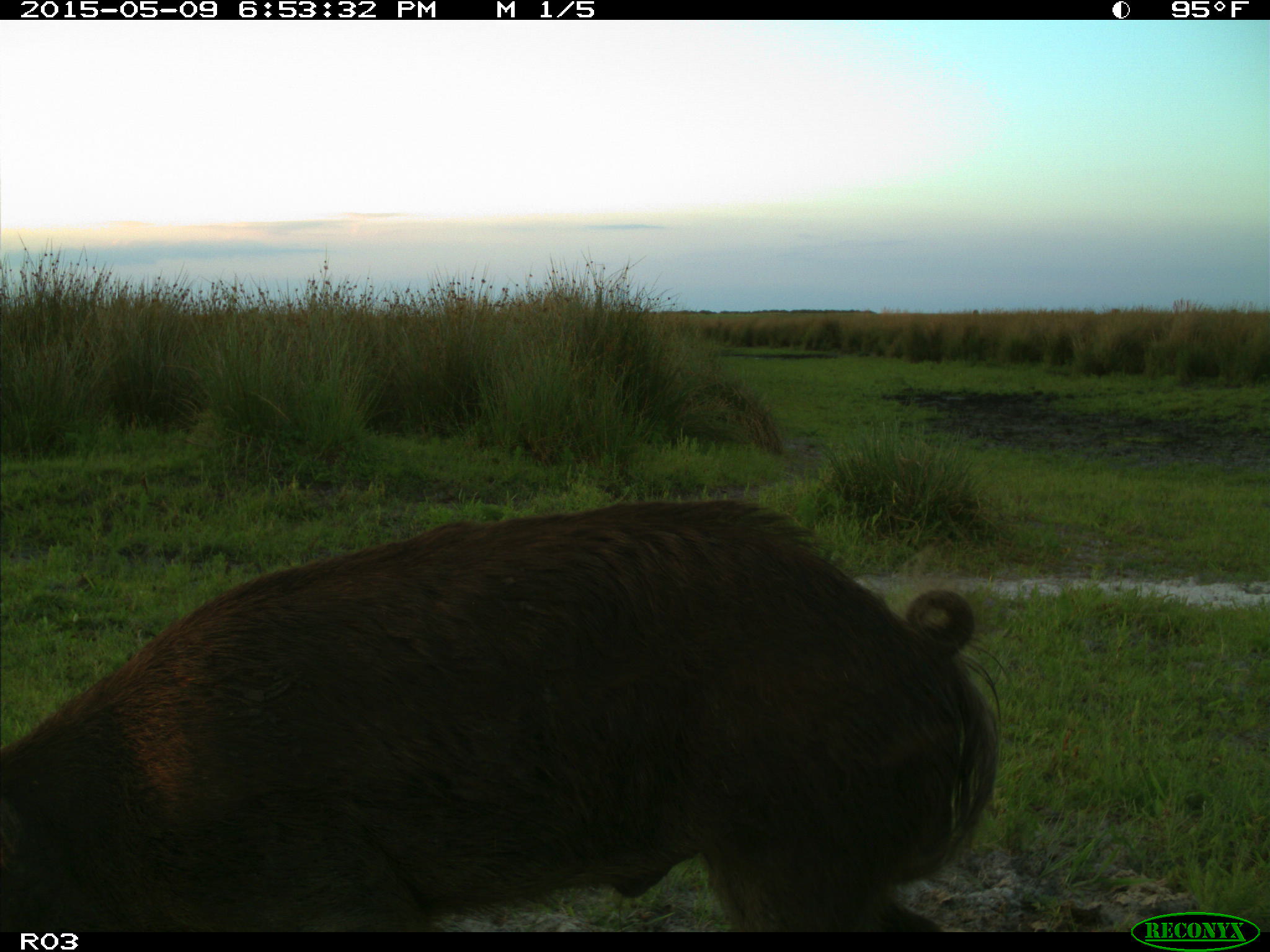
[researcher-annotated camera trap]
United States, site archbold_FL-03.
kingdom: Animalia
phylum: Chordata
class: Mammalia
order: Artiodactyla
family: Bovidae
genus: Bos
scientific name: Bos taurus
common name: domestic cow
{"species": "Bos taurus (domestic cow)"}